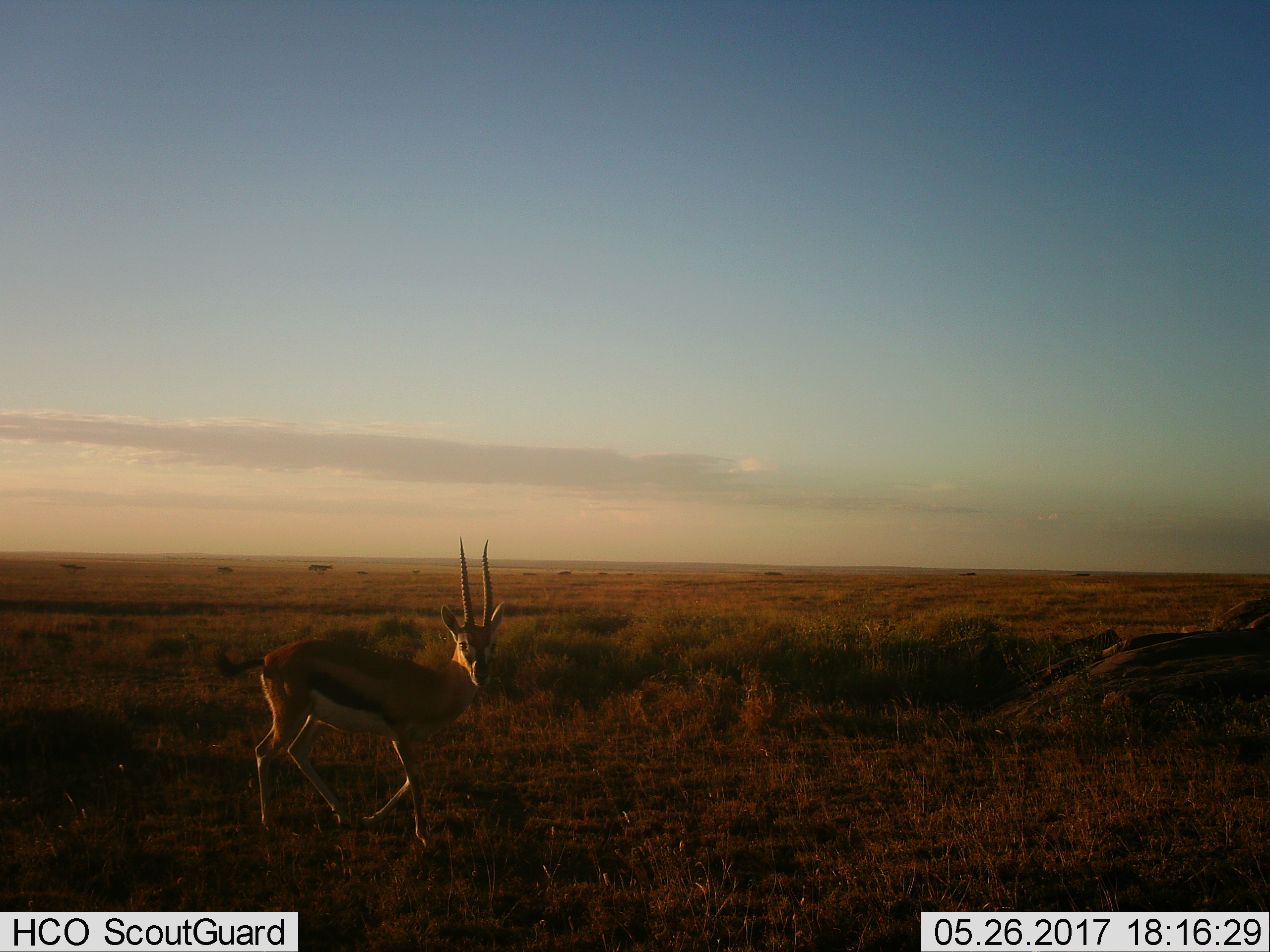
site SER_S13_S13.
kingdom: Animalia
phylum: Chordata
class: Mammalia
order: Artiodactyla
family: Bovidae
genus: Eudorcas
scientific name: Eudorcas thomsonii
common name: thomson's gazelle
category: gazellethomsons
Gazellethomsons (thomson's gazelle) (Eudorcas thomsonii), count 1. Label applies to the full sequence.